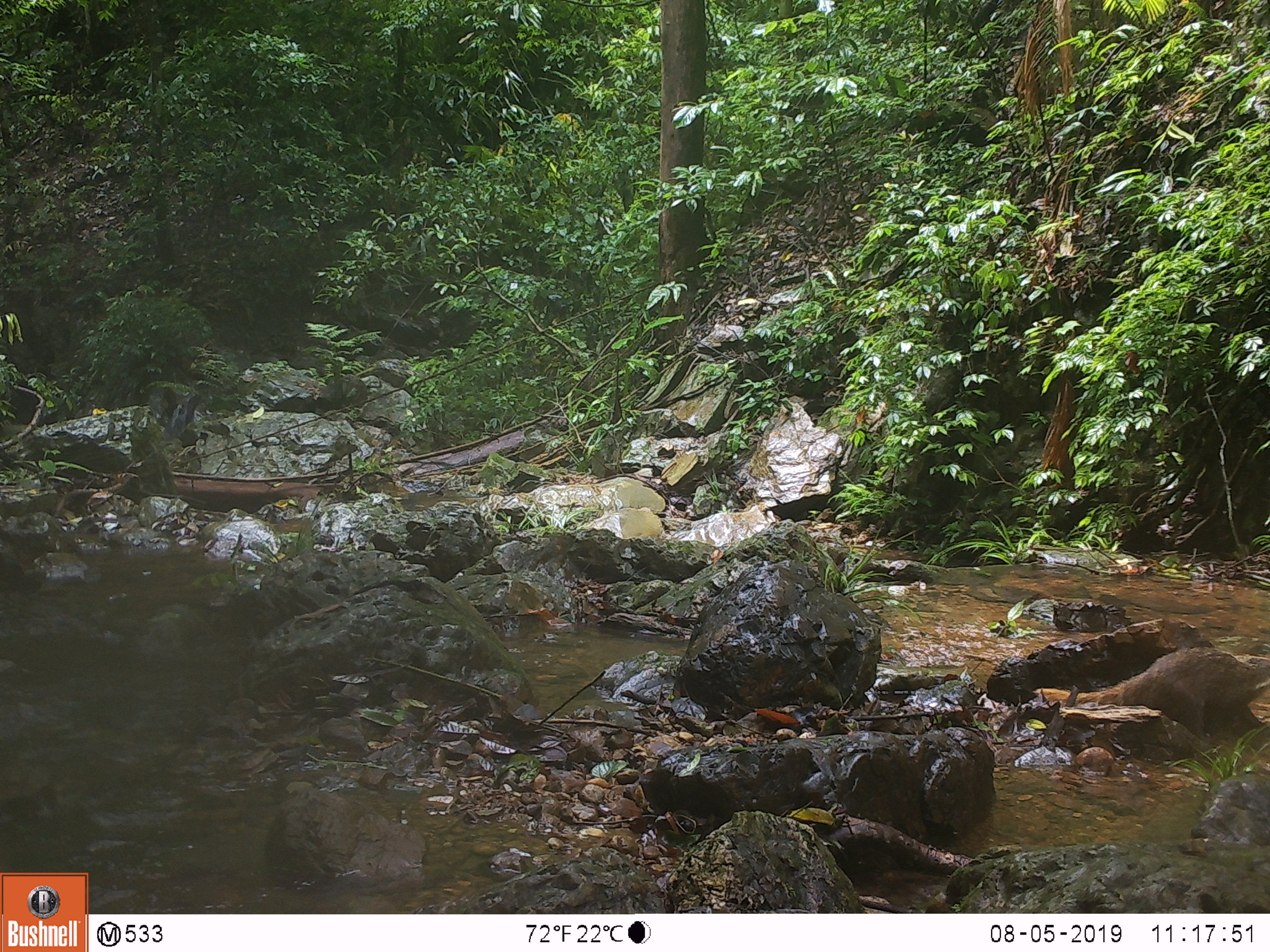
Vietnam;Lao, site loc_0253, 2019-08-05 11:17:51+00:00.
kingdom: Animalia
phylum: Chordata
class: Mammalia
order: Carnivora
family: Herpestidae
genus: Urva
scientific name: Urva urva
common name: crab-eating mongoose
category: crab eating mongoose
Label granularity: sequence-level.